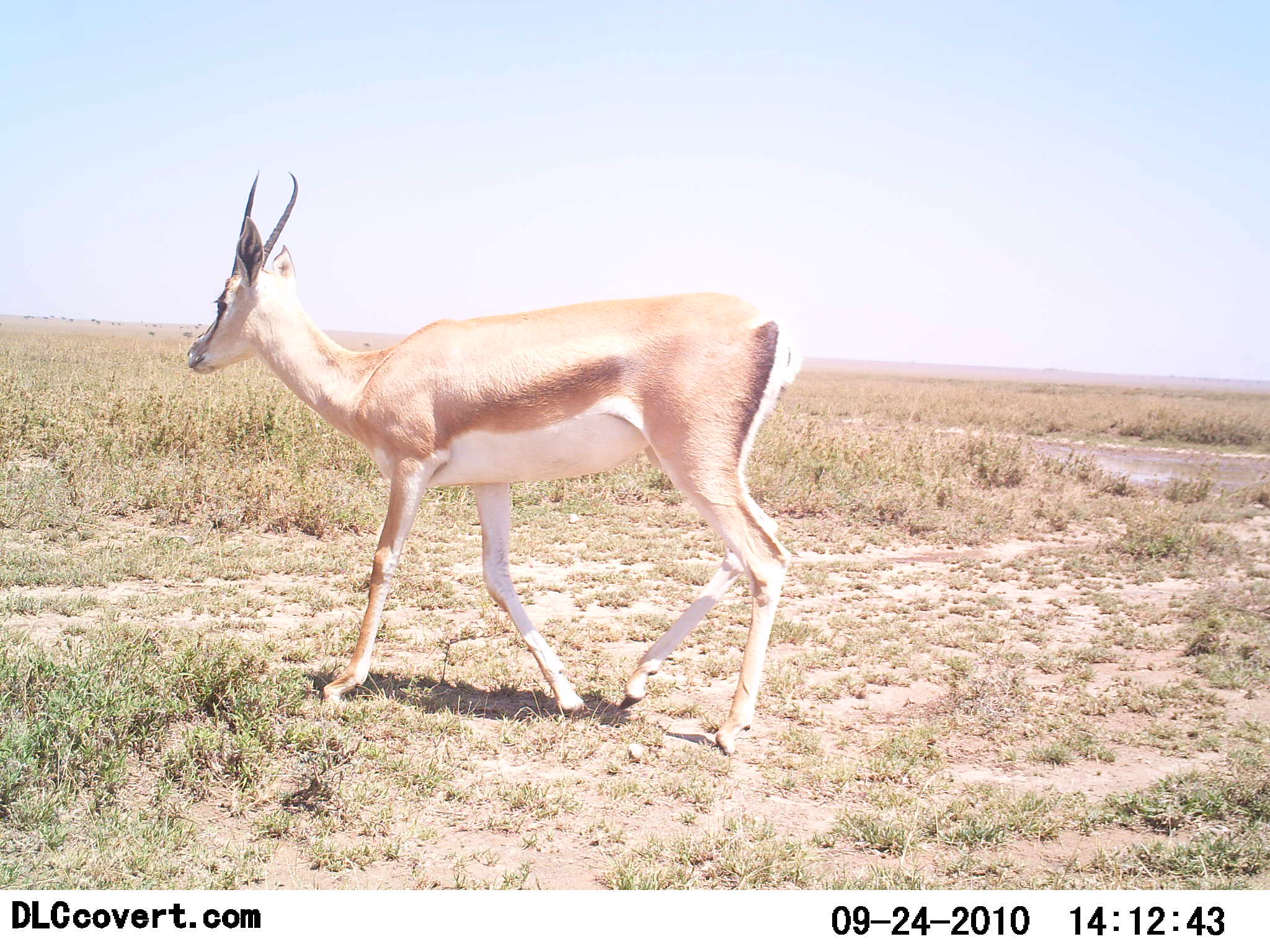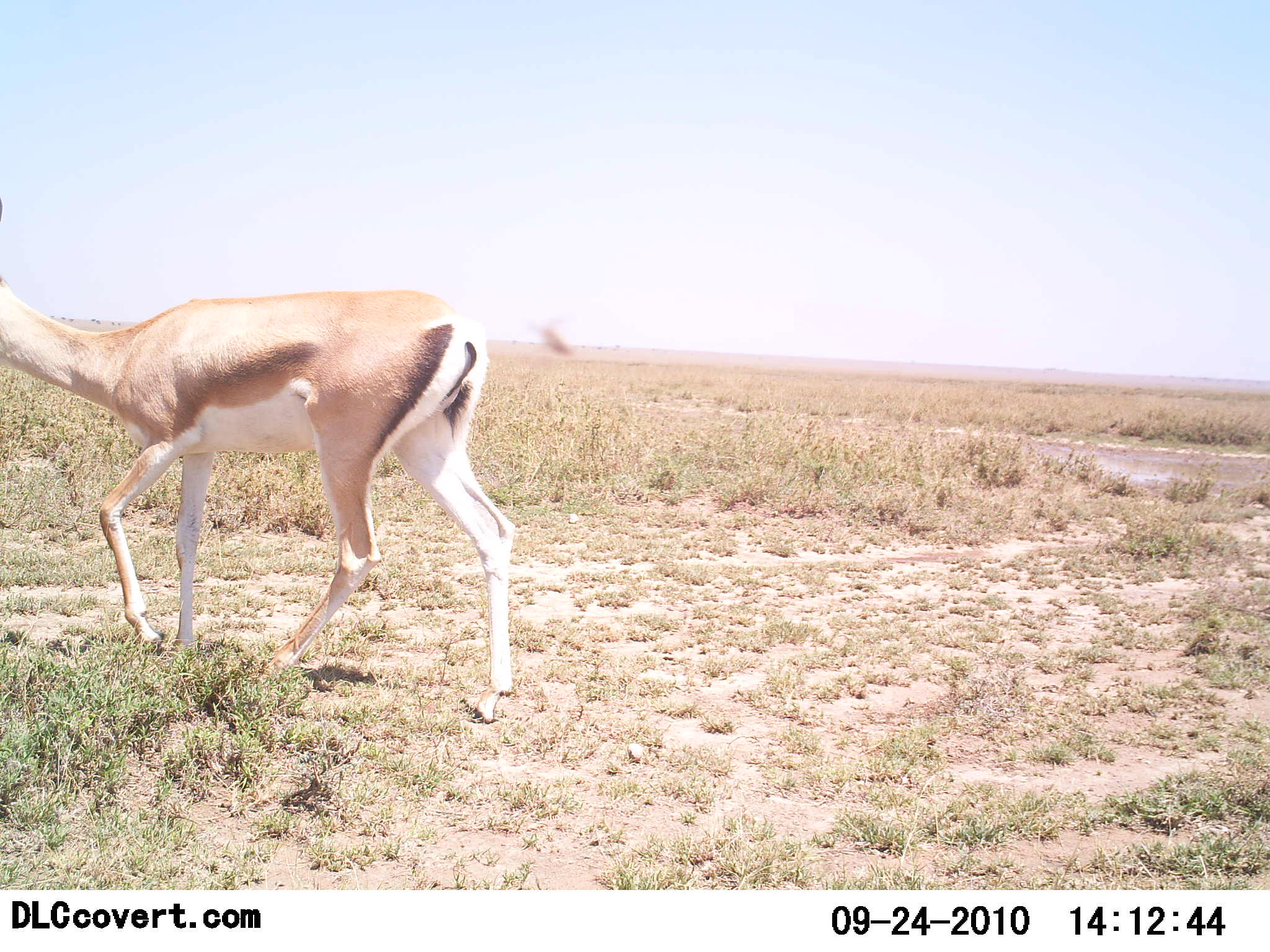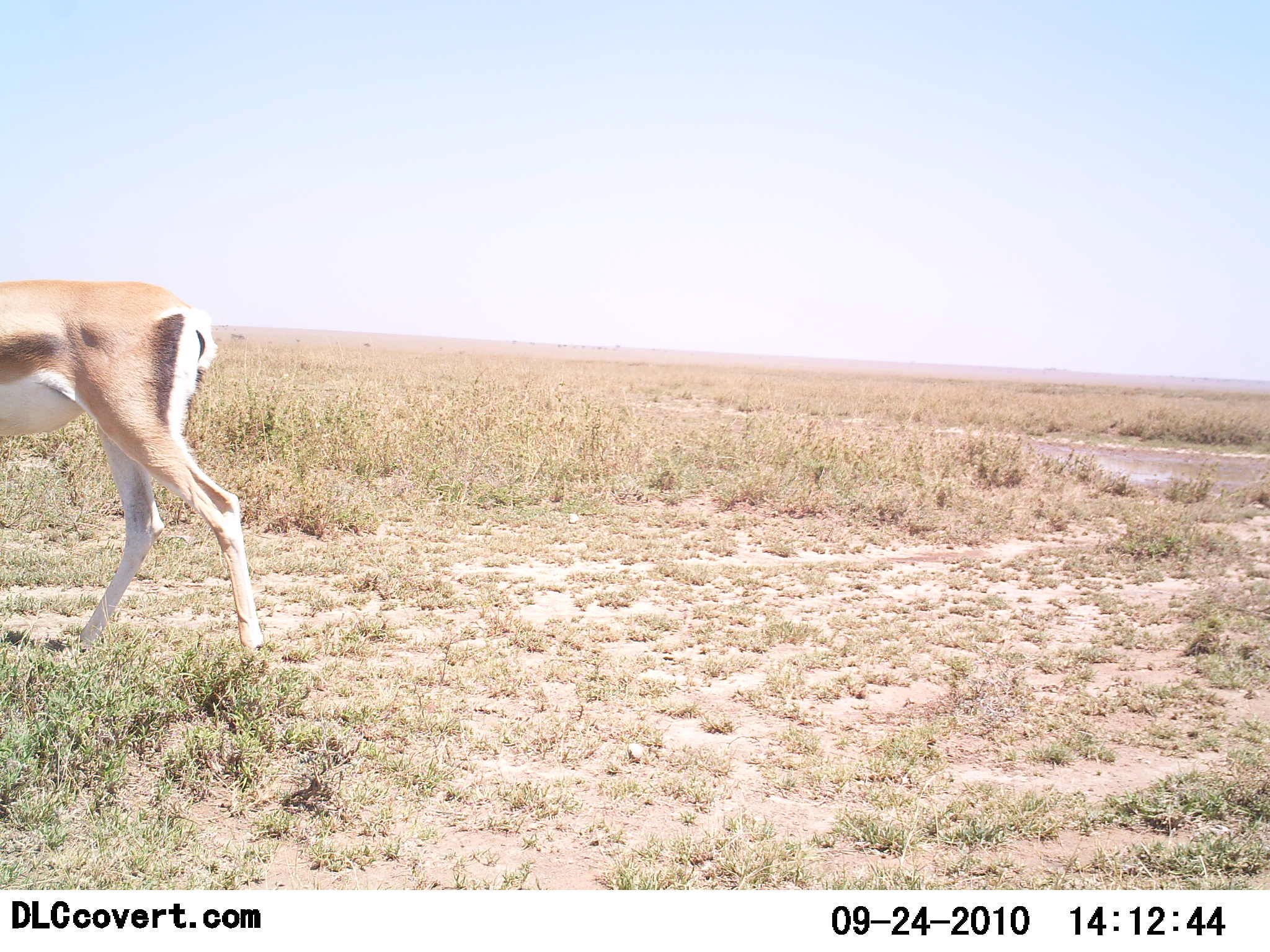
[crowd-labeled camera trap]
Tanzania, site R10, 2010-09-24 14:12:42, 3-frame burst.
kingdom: Animalia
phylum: Chordata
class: Mammalia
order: Artiodactyla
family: Bovidae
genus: Nanger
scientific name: Nanger granti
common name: grant's gazelle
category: gazellegrants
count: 1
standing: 6%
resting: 0%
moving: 94%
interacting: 0%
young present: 0%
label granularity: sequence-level